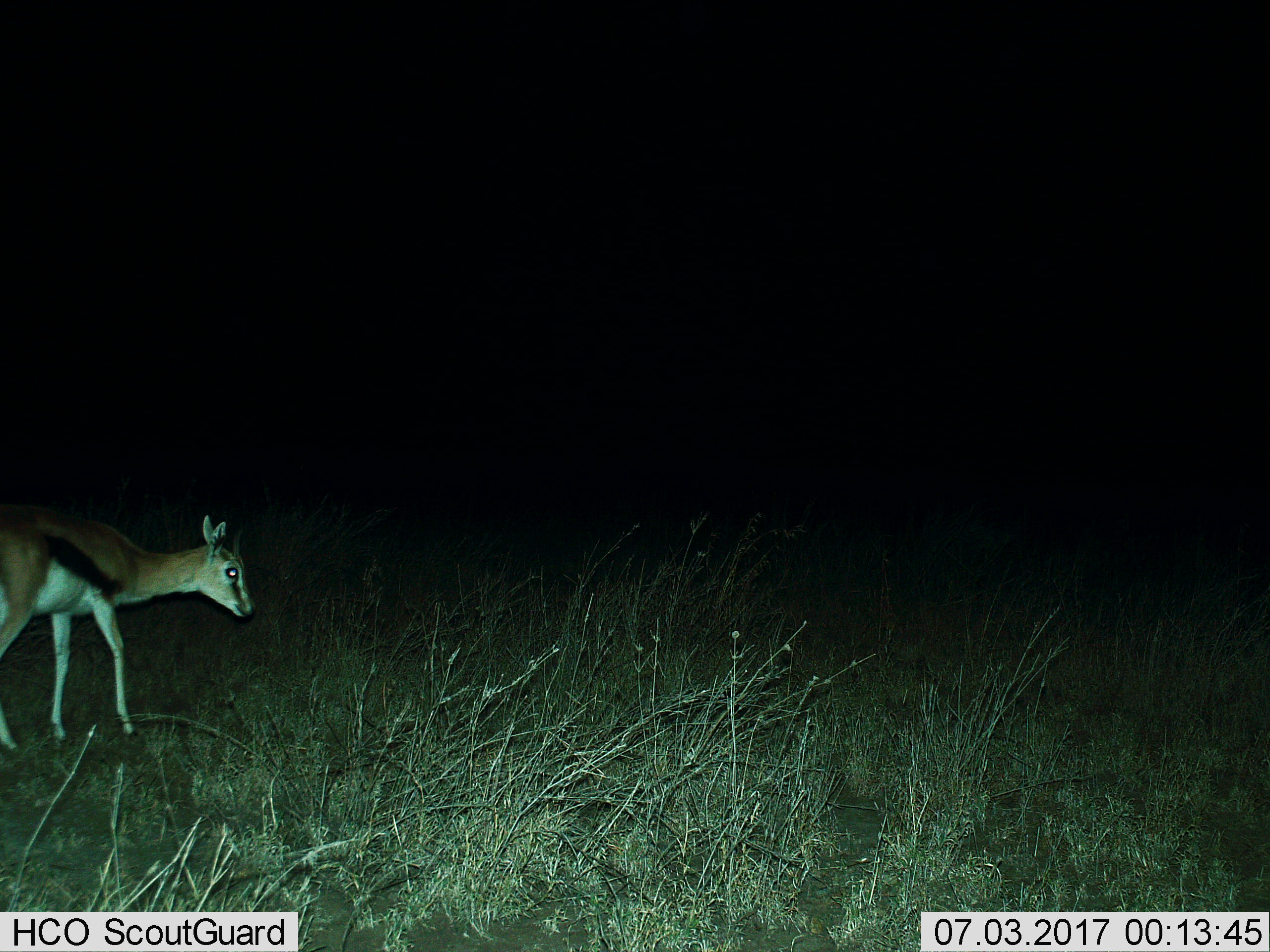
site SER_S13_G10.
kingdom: Animalia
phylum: Chordata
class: Mammalia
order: Artiodactyla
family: Bovidae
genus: Eudorcas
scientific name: Eudorcas thomsonii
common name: thomson's gazelle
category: gazellethomsons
Gazellethomsons (thomson's gazelle) (Eudorcas thomsonii), count 1. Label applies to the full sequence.